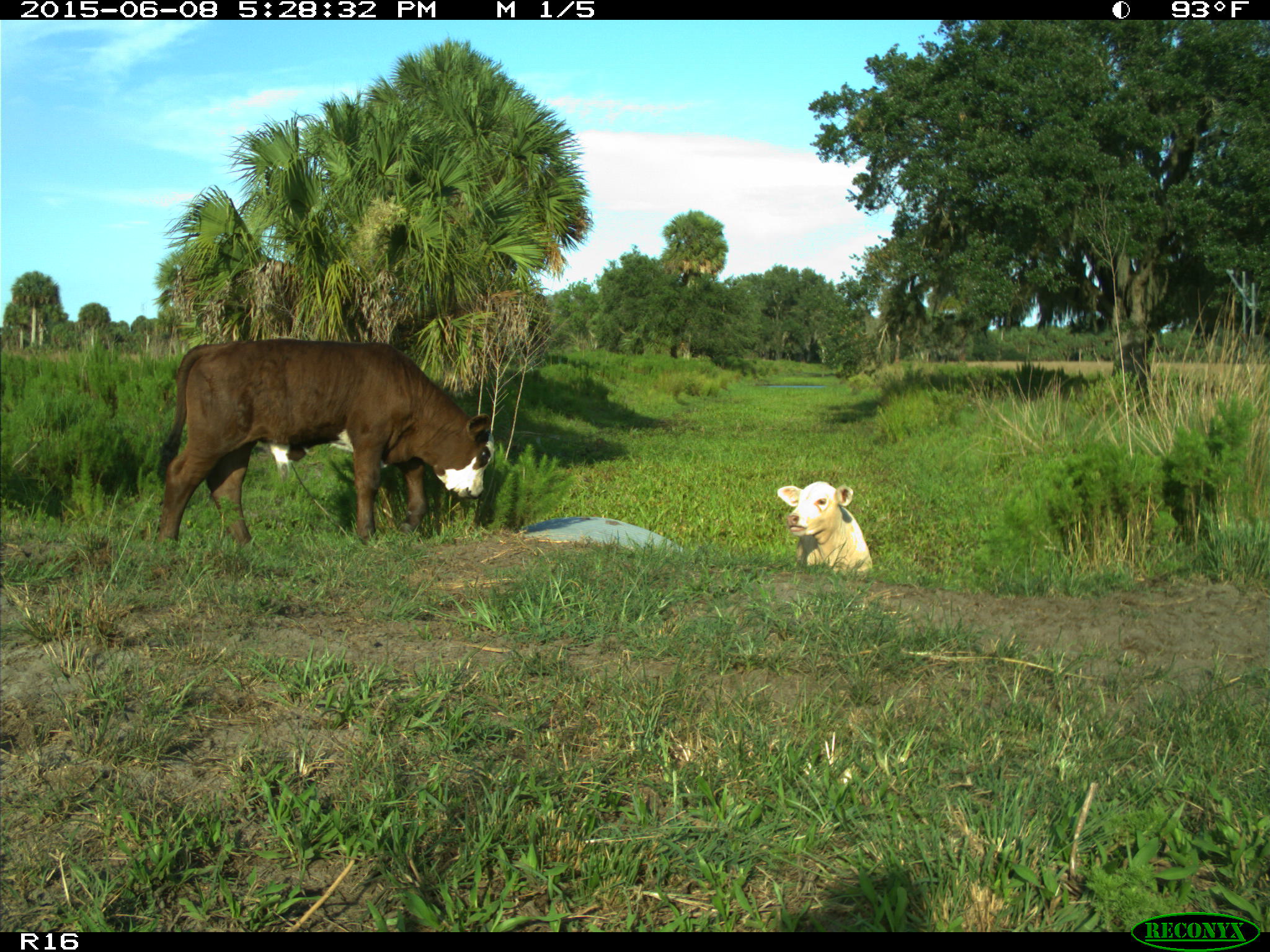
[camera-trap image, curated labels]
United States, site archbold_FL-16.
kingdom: Animalia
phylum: Chordata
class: Mammalia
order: Artiodactyla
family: Bovidae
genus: Bos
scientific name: Bos taurus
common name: domestic cow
Bos taurus (domestic cow).